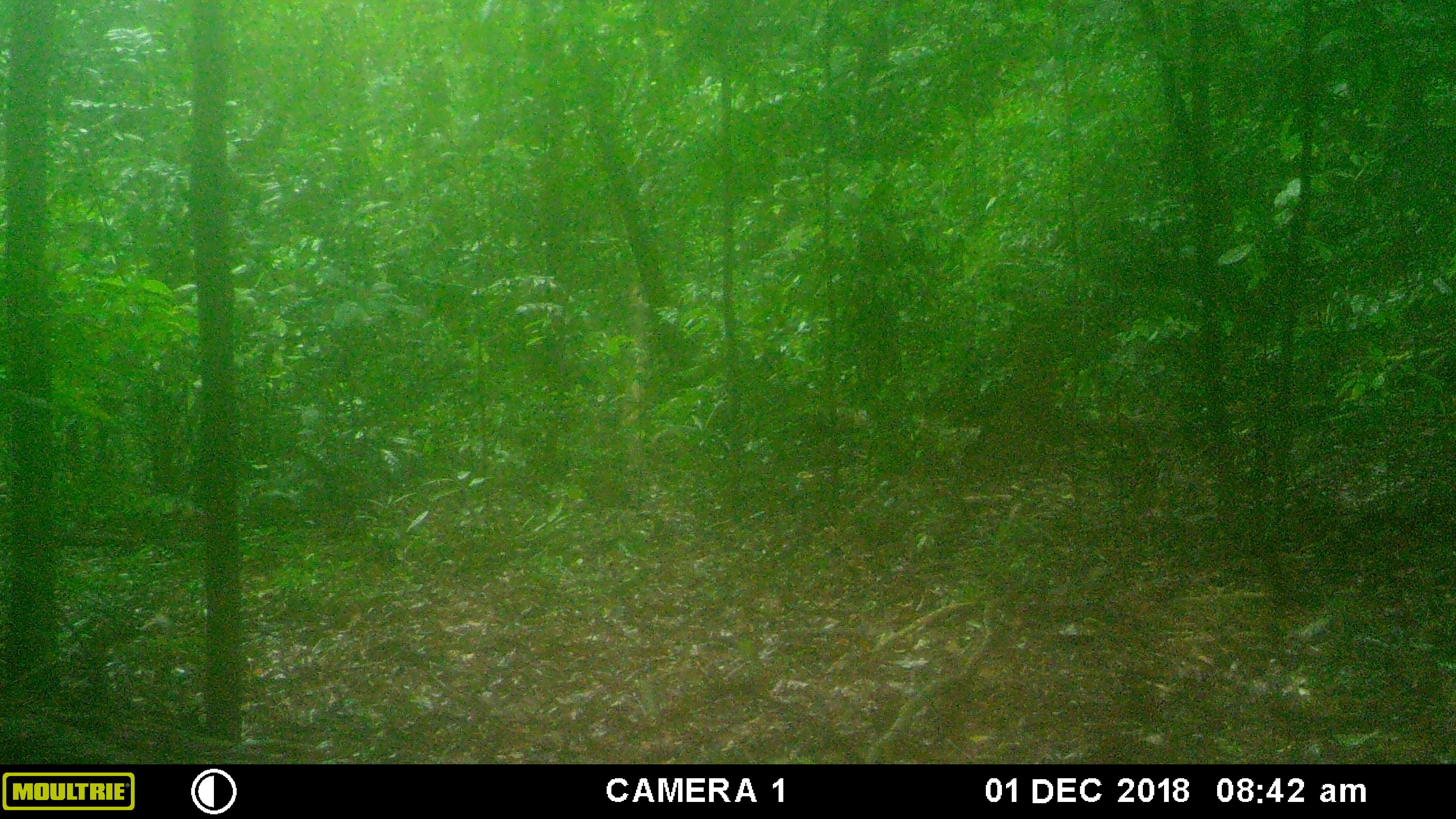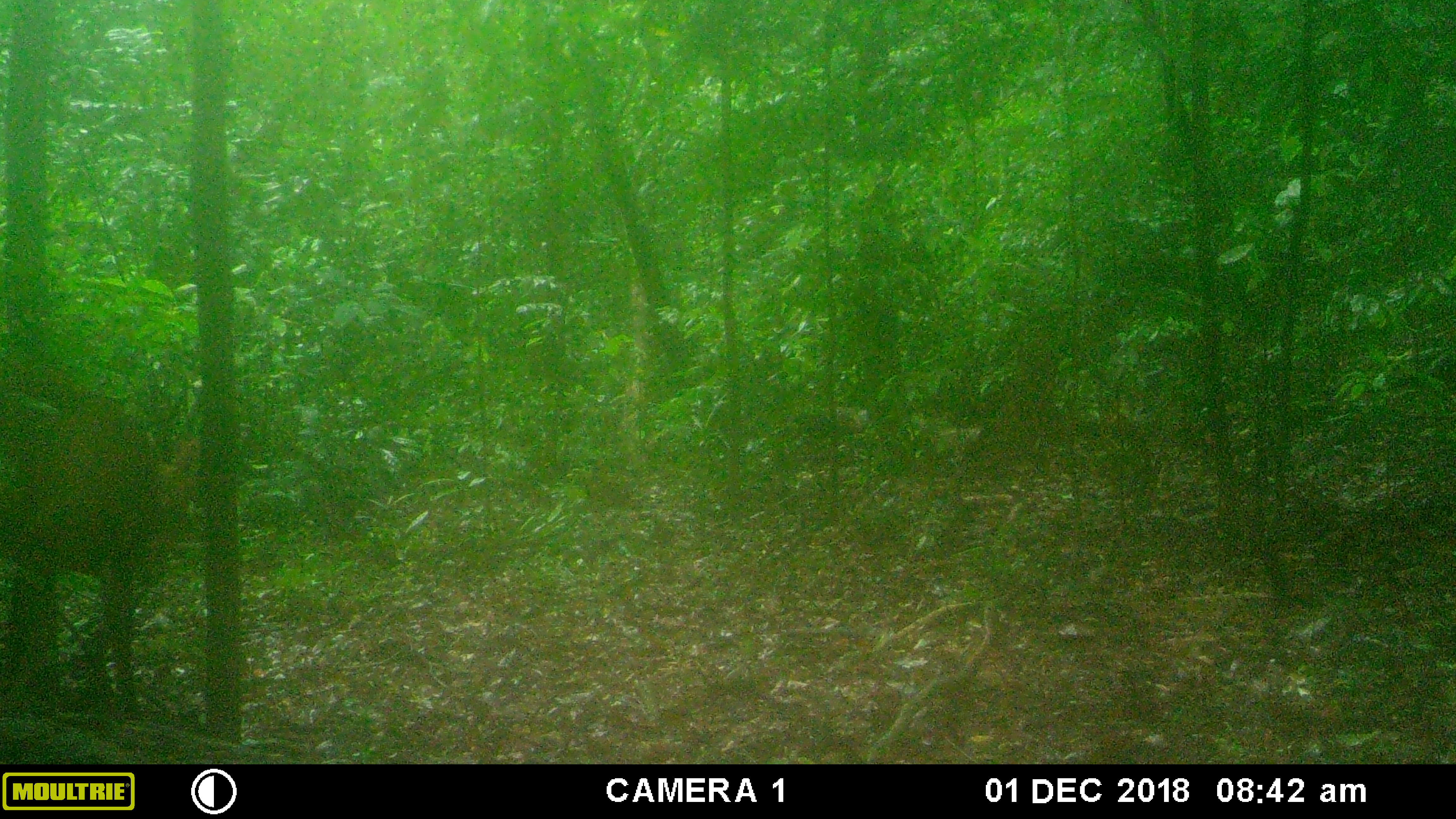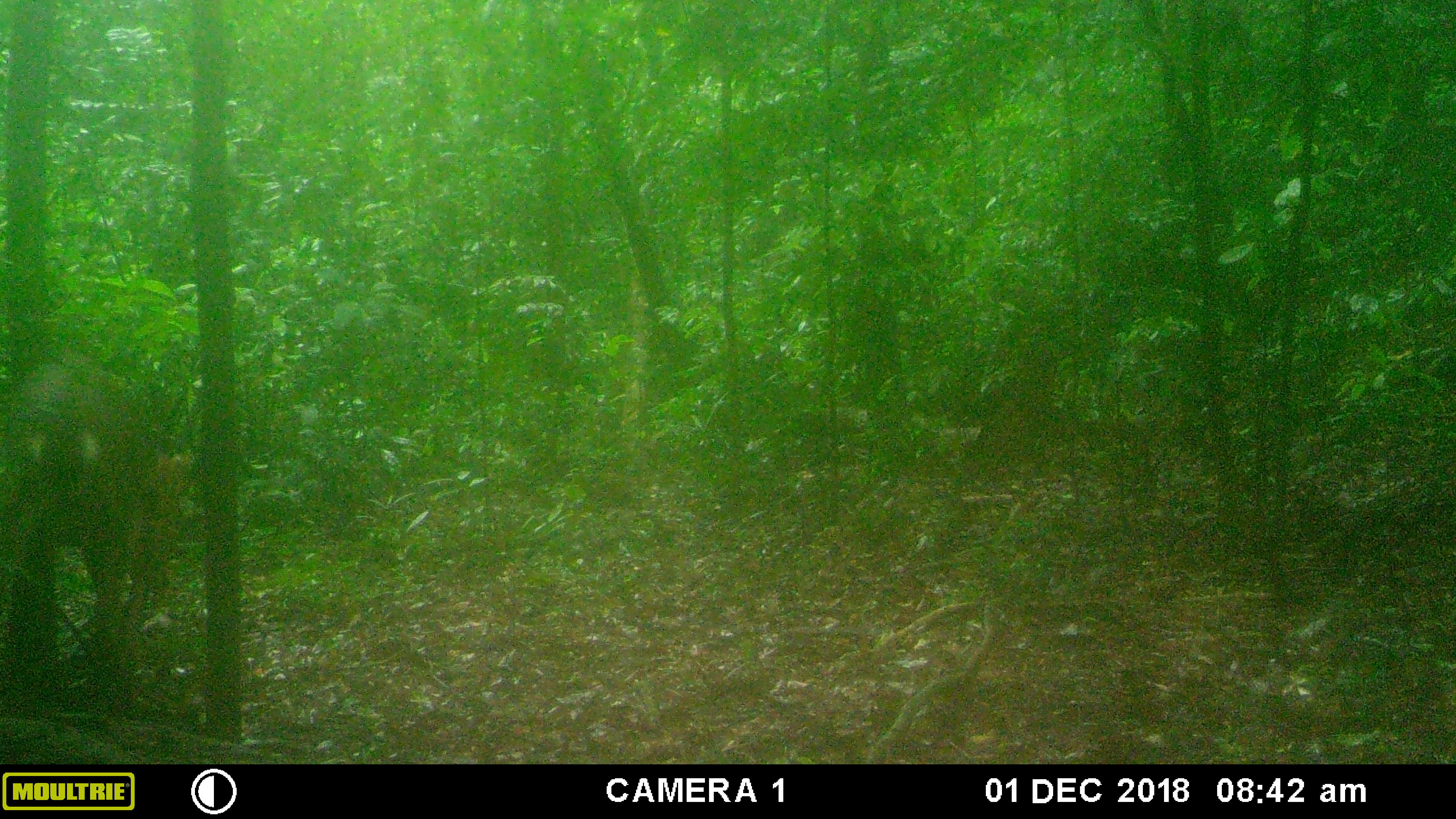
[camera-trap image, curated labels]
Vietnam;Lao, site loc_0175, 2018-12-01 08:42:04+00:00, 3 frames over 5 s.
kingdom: Animalia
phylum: Chordata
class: Mammalia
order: Artiodactyla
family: Cervidae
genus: Muntiacus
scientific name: Muntiacus vuquangensis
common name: large-antlered muntjac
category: large antlered muntjac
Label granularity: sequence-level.